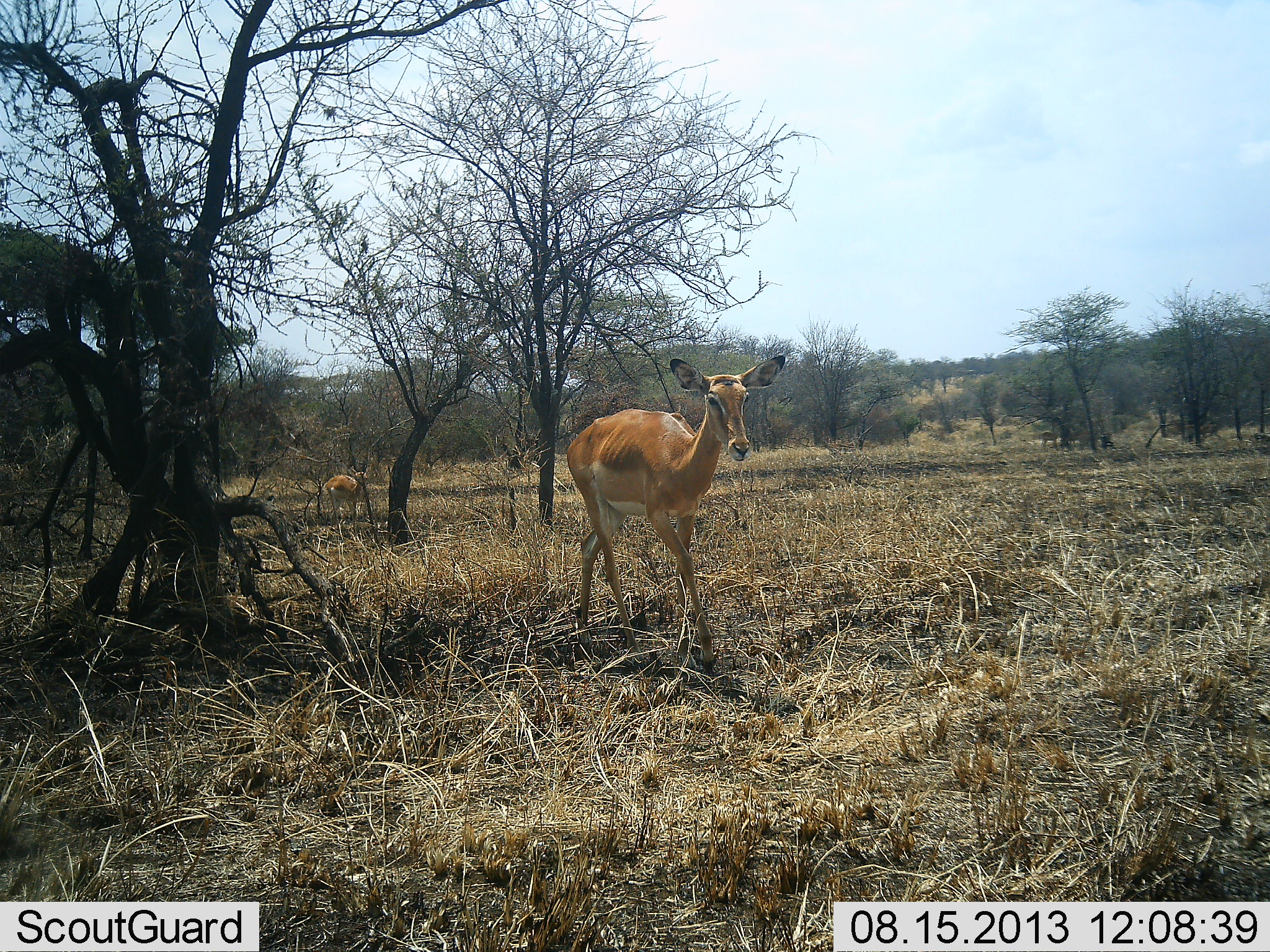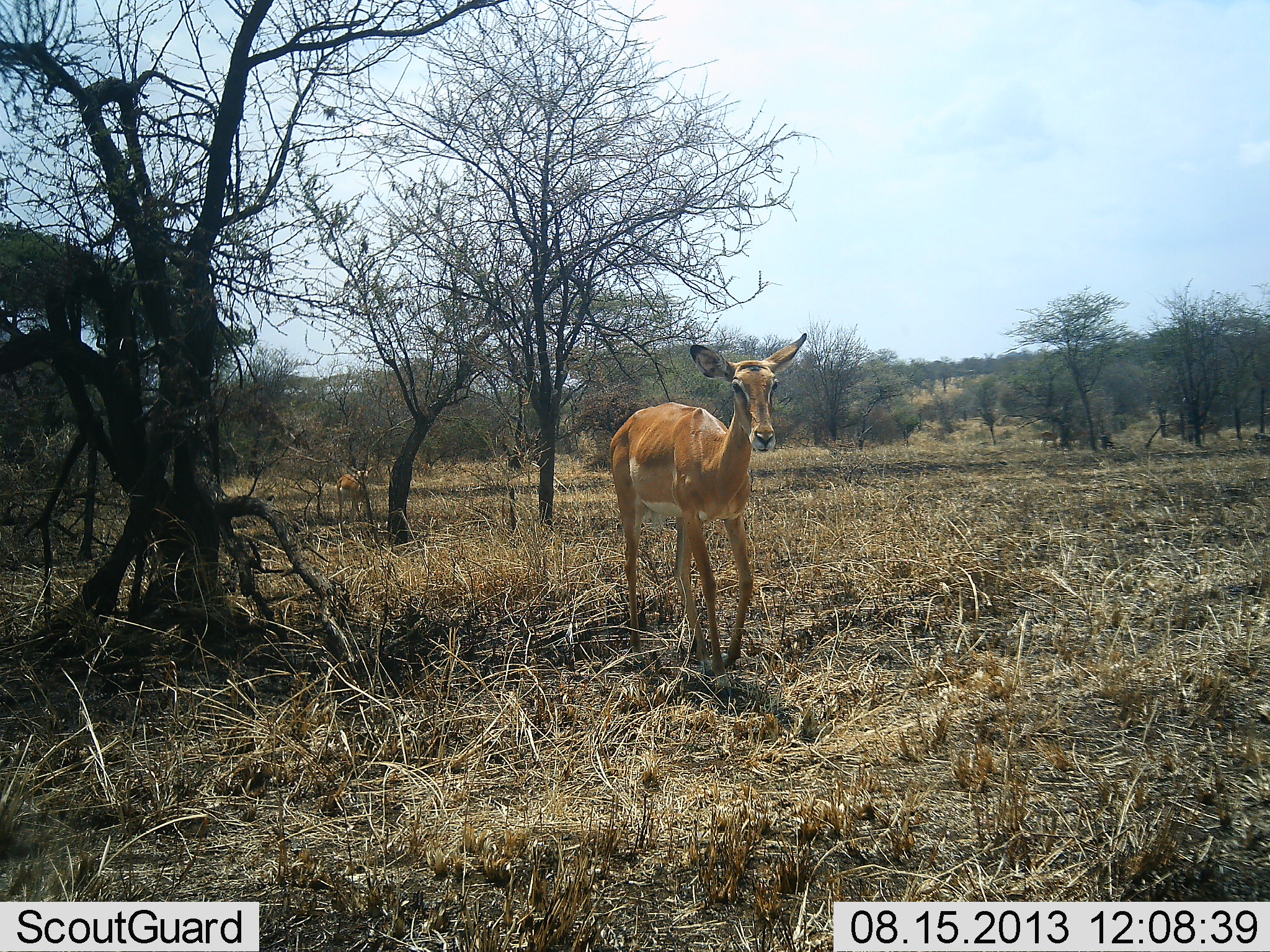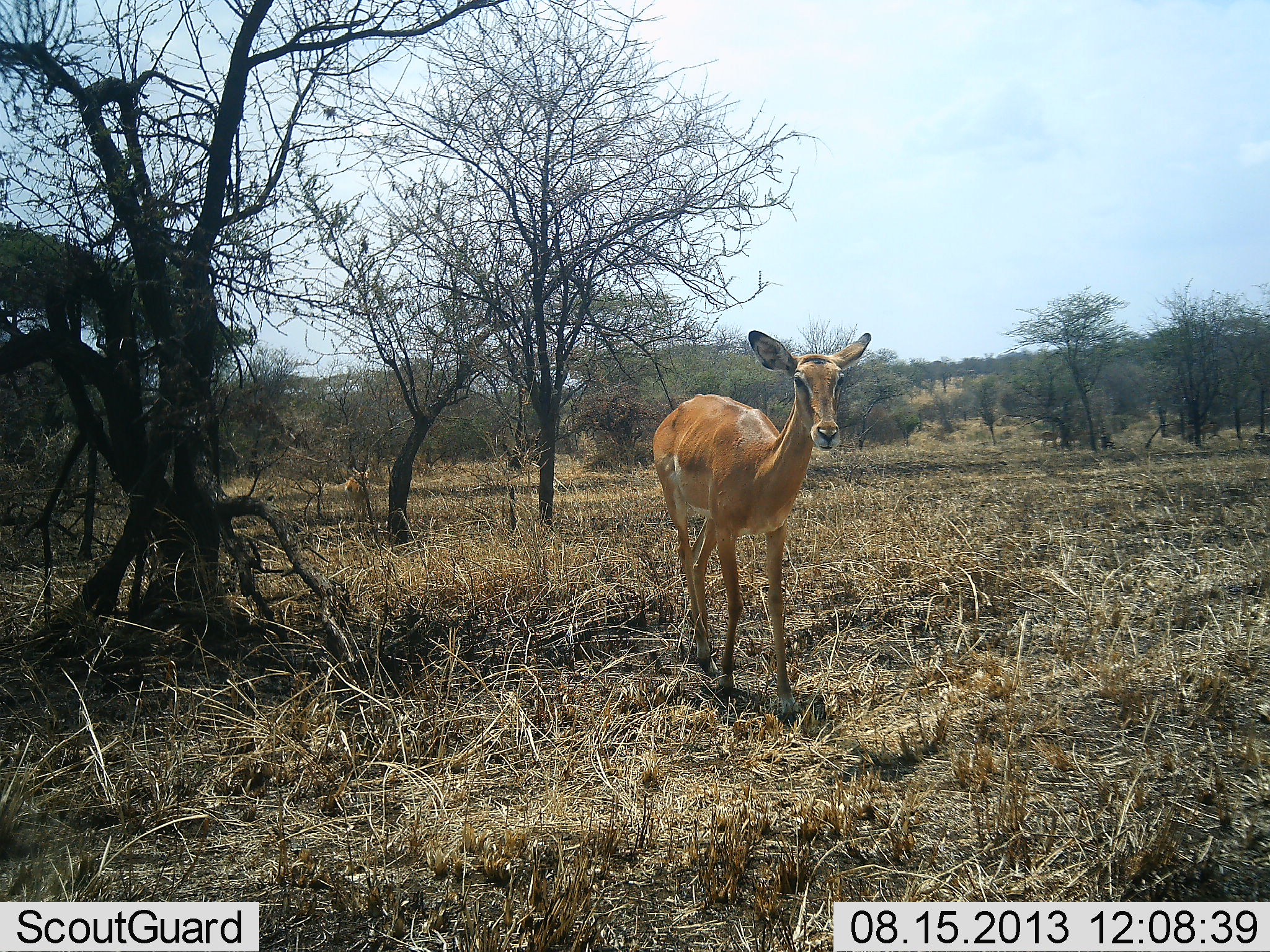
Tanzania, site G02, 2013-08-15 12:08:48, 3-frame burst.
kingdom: Animalia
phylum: Chordata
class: Mammalia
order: Artiodactyla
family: Bovidae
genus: Aepyceros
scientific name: Aepyceros melampus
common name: impala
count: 2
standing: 0%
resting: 0%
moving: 100%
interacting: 0%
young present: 0%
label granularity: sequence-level